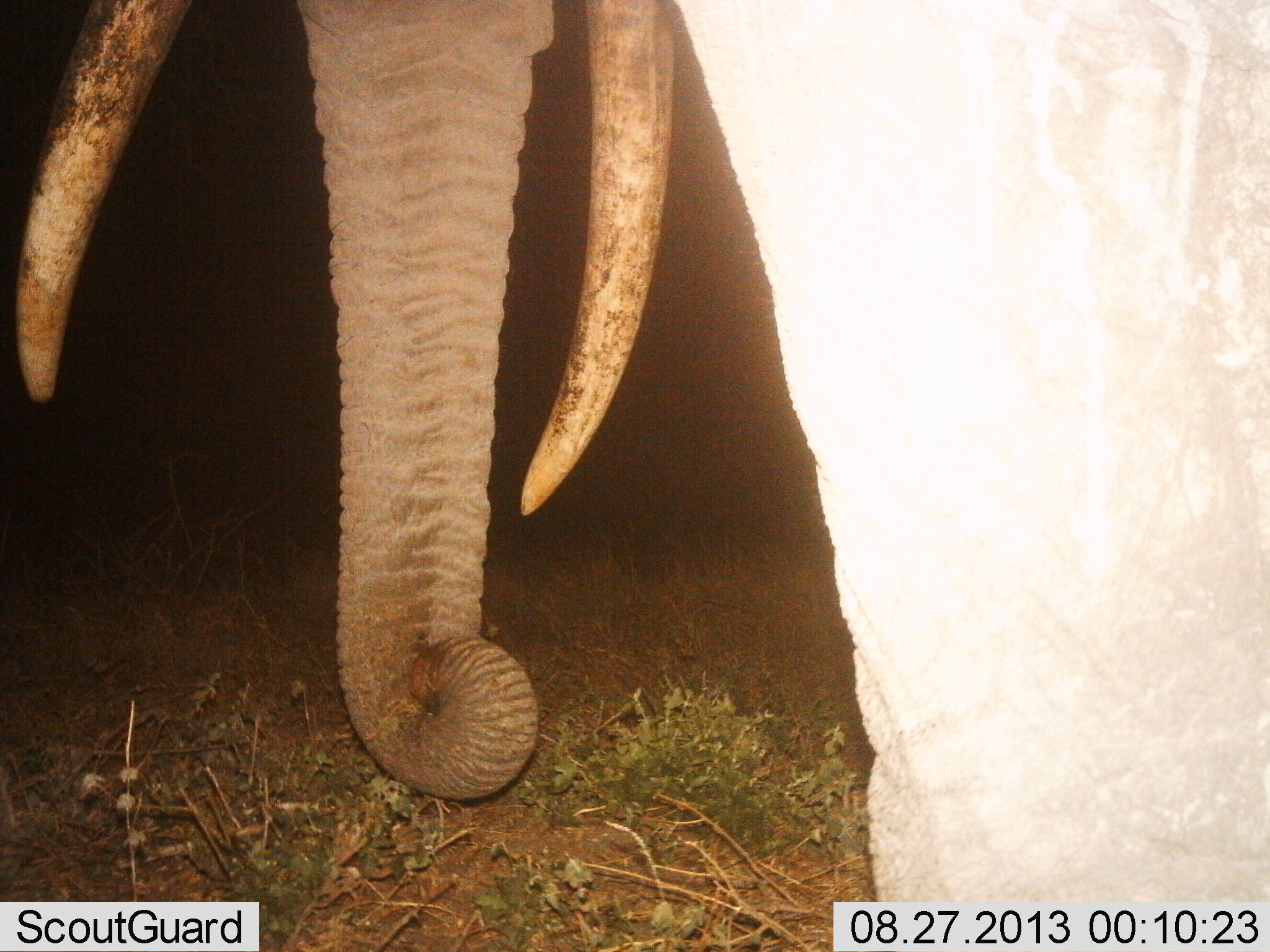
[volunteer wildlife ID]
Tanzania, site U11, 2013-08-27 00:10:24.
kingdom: Animalia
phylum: Chordata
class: Mammalia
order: Proboscidea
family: Elephantidae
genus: Loxodonta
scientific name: Loxodonta africana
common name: african bush elephant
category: elephant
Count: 1.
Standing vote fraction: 80%.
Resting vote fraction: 0%.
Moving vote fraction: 0%.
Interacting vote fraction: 0%.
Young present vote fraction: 0%.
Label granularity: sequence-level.